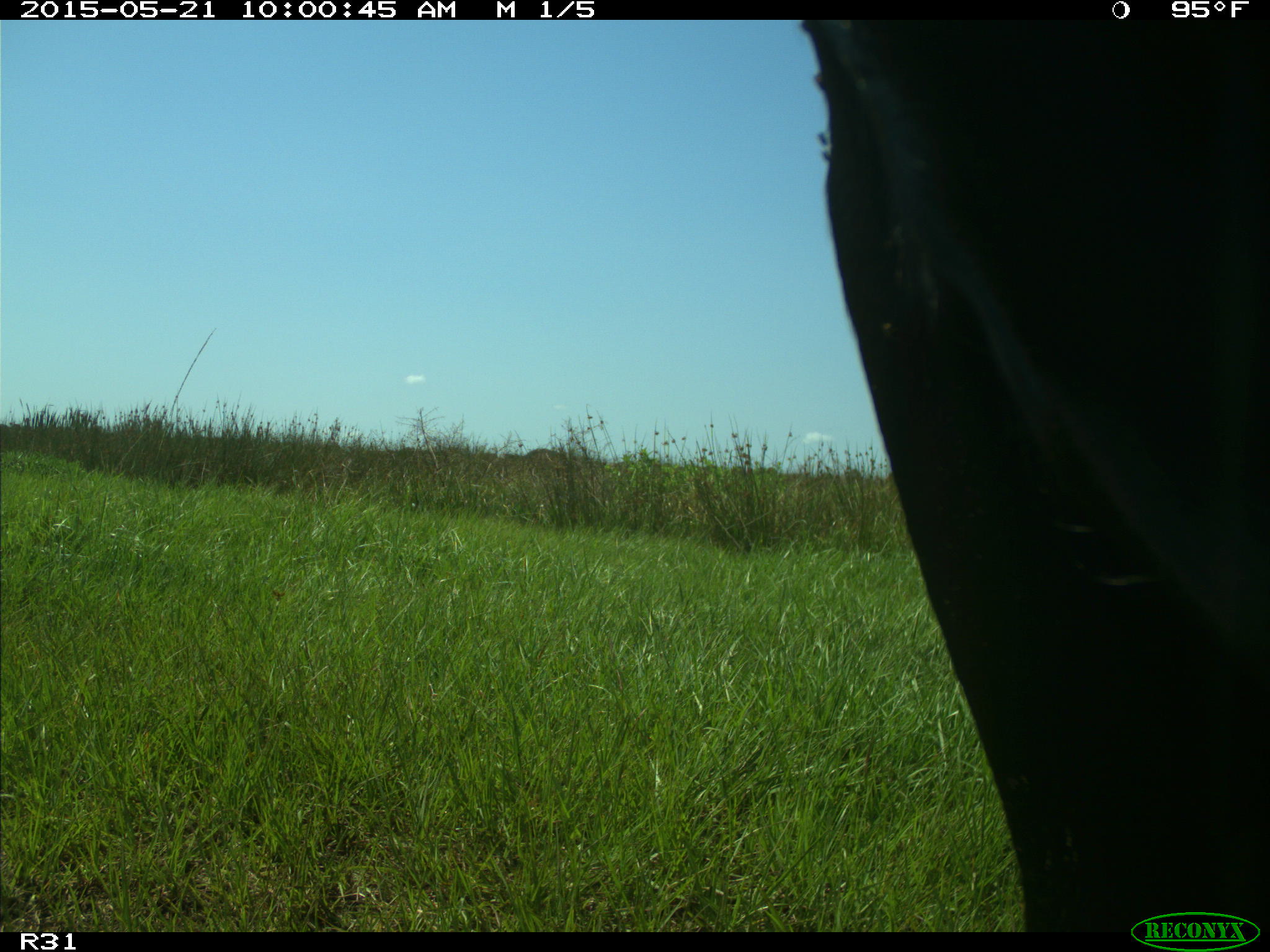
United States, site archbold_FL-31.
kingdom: Animalia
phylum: Chordata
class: Mammalia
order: Artiodactyla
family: Bovidae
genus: Bos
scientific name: Bos taurus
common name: domestic cow